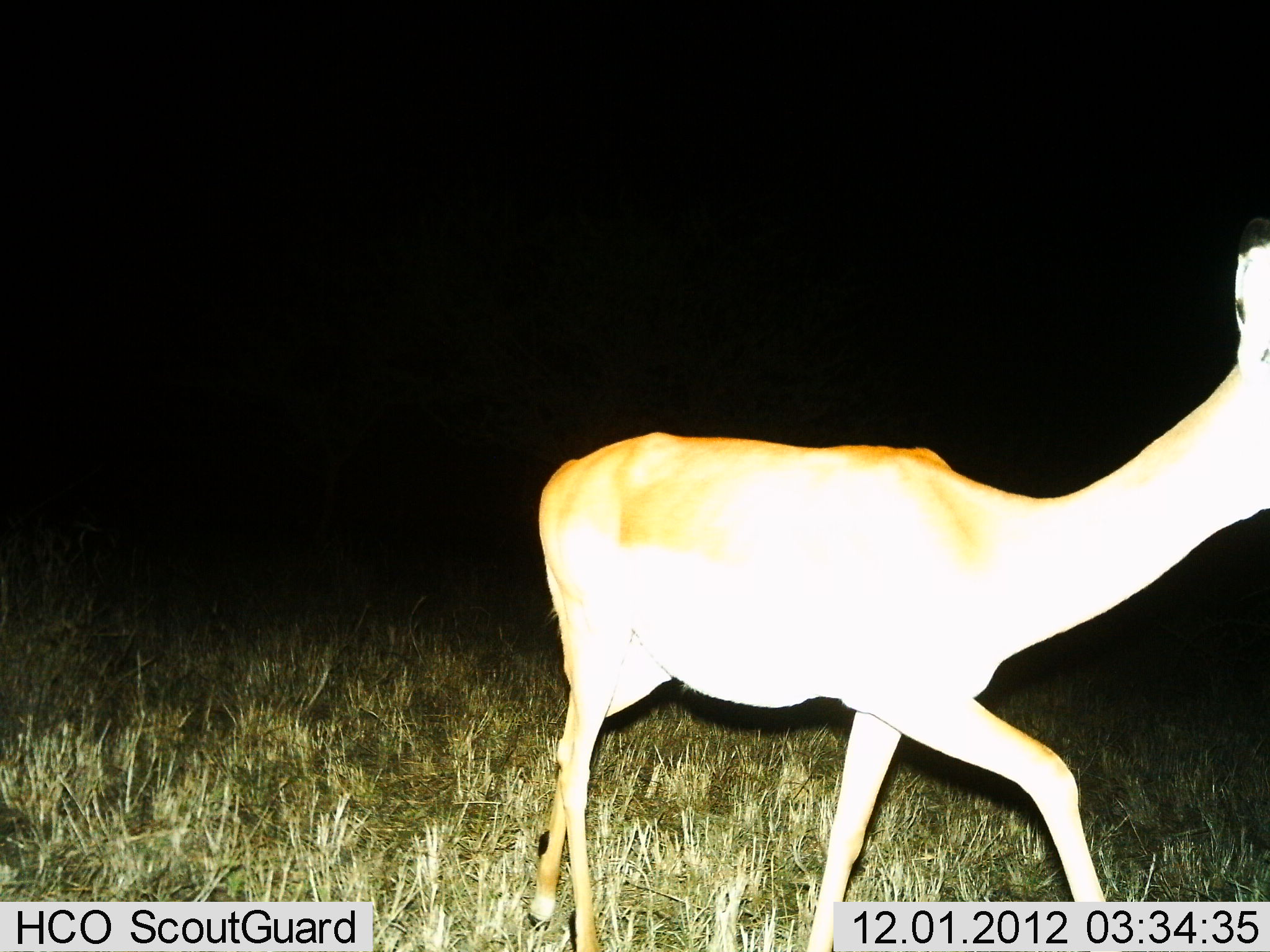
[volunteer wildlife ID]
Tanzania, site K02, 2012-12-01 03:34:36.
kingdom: Animalia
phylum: Chordata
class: Mammalia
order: Artiodactyla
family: Bovidae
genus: Redunca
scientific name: Redunca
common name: reedbuck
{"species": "reedbuck (Redunca)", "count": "1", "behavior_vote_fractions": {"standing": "14%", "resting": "0%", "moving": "86%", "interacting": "0%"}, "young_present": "7%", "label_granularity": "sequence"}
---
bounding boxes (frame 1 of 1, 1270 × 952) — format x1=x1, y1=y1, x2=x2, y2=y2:
animal: x1=529, y1=242, x2=1270, y2=952